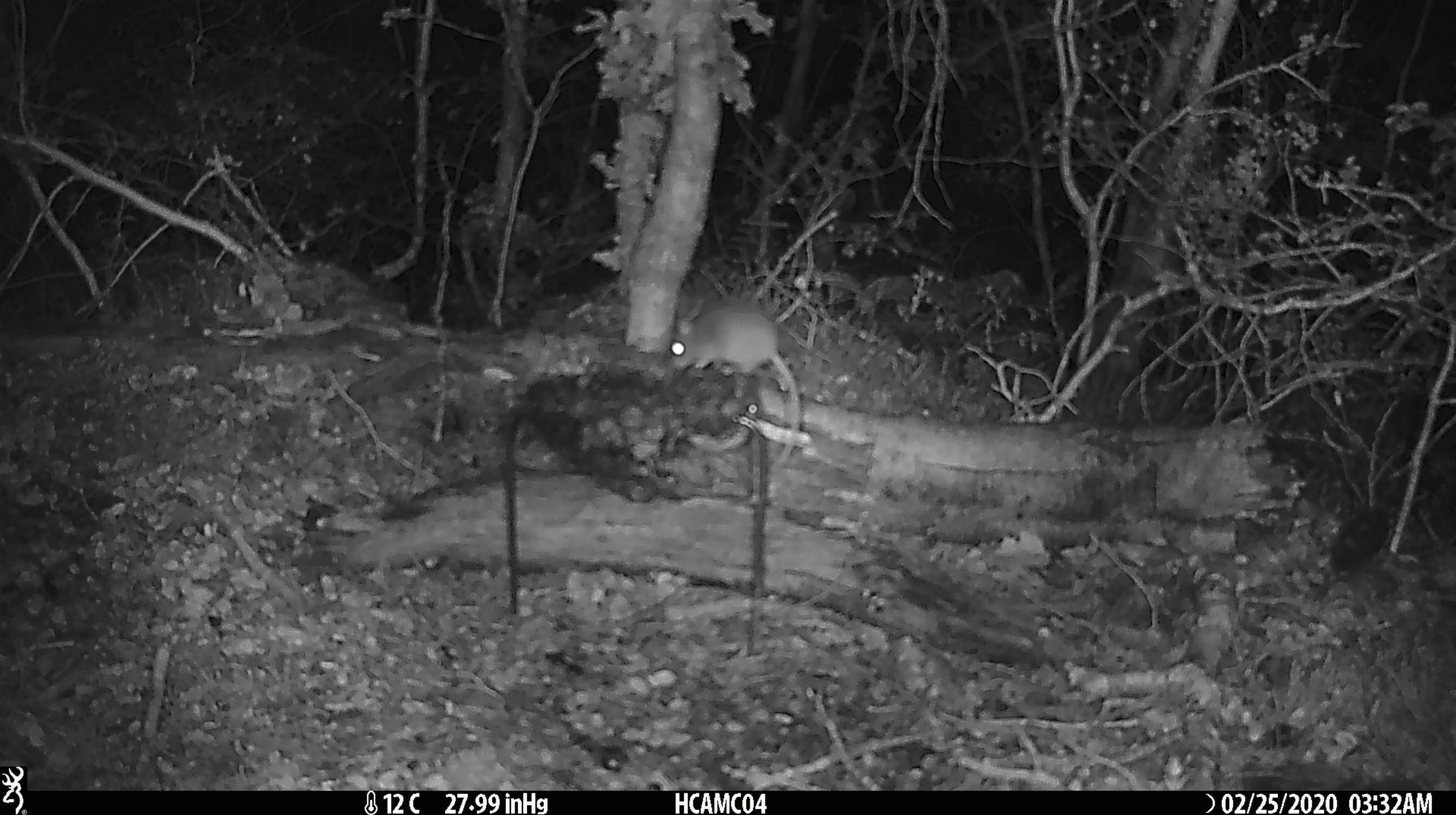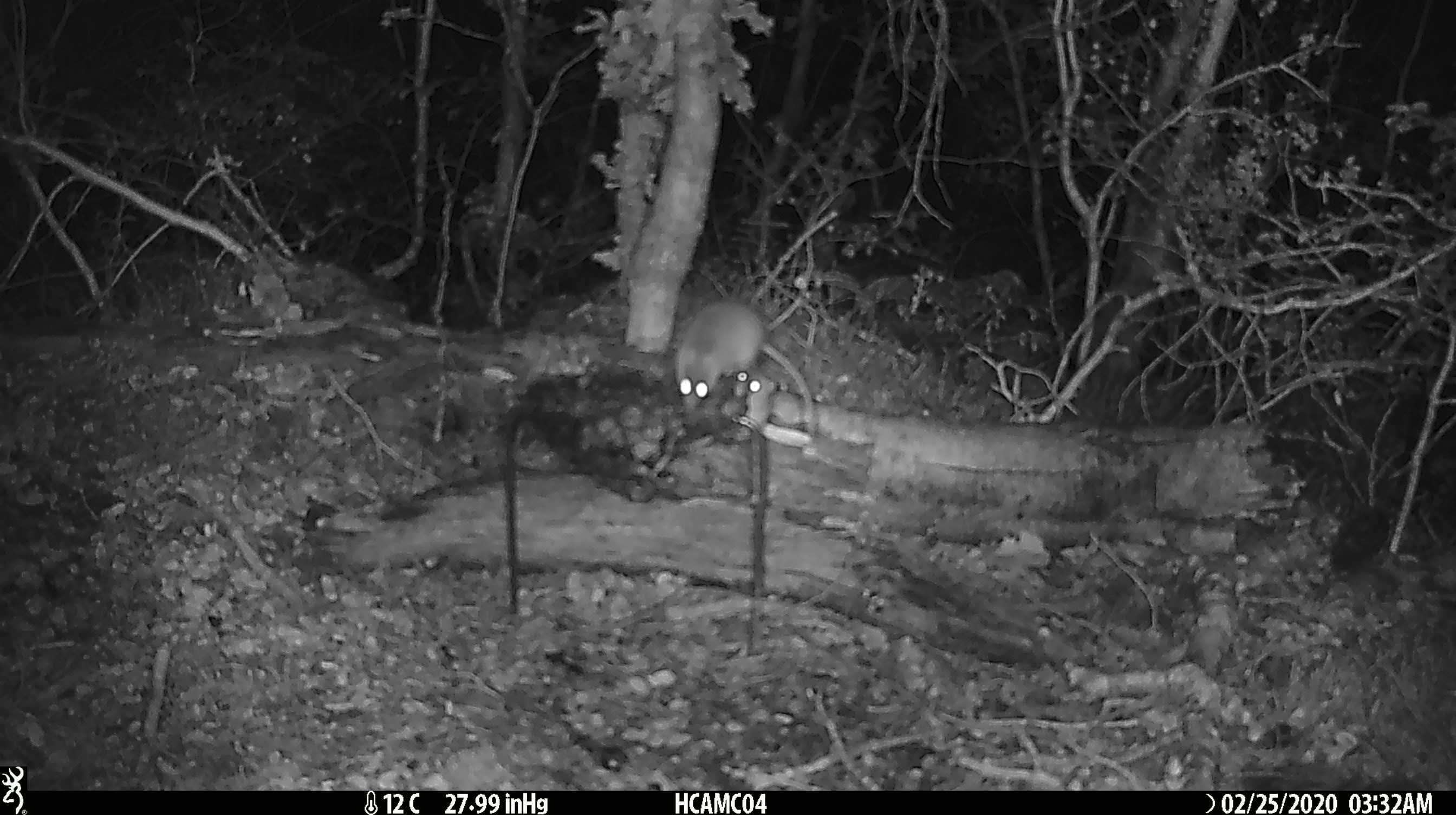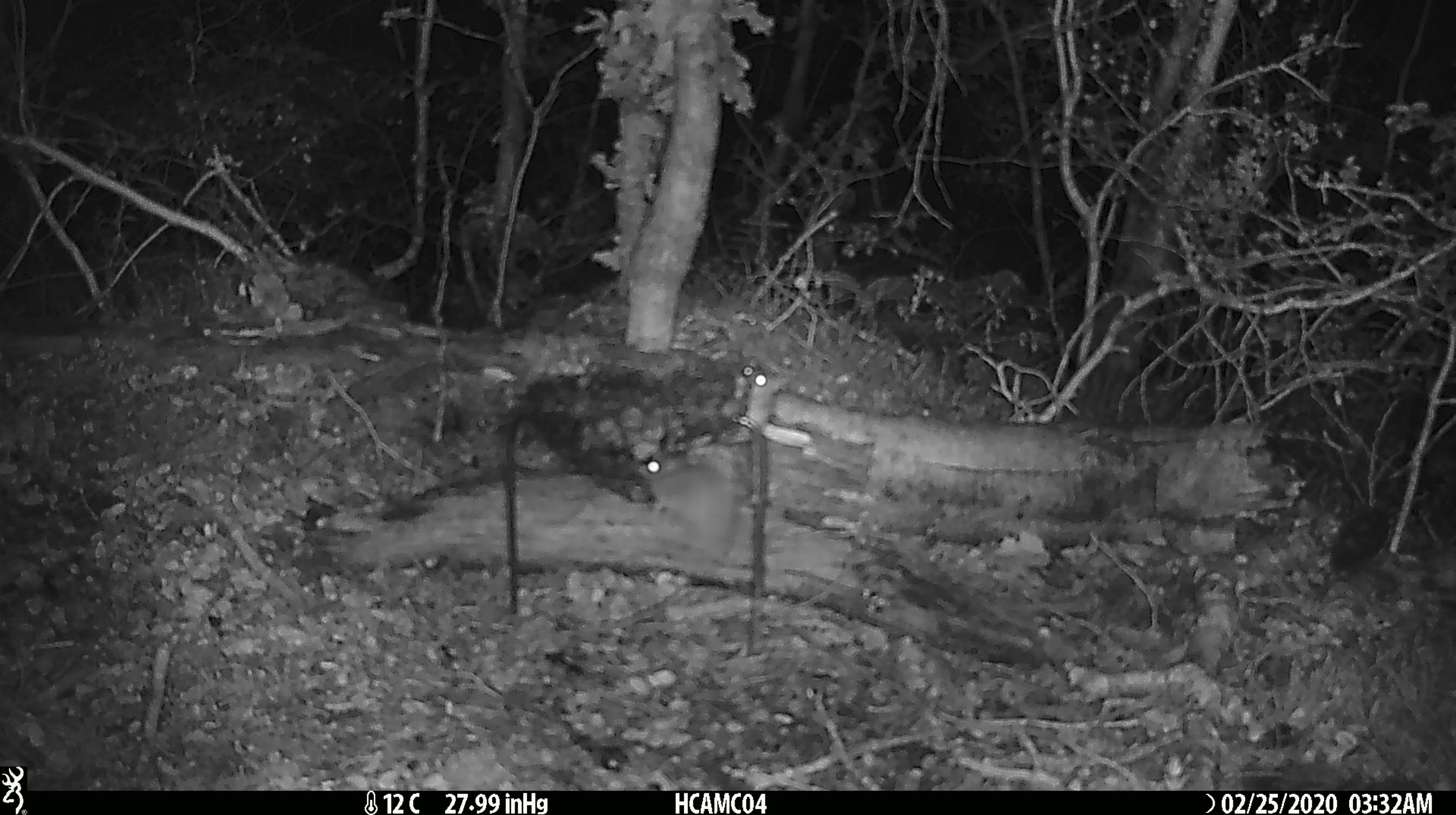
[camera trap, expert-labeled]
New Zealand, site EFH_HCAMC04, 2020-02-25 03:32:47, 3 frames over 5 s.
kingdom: Animalia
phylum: Chordata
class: Mammalia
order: Rodentia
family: Muridae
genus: Mus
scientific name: Mus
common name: mouse